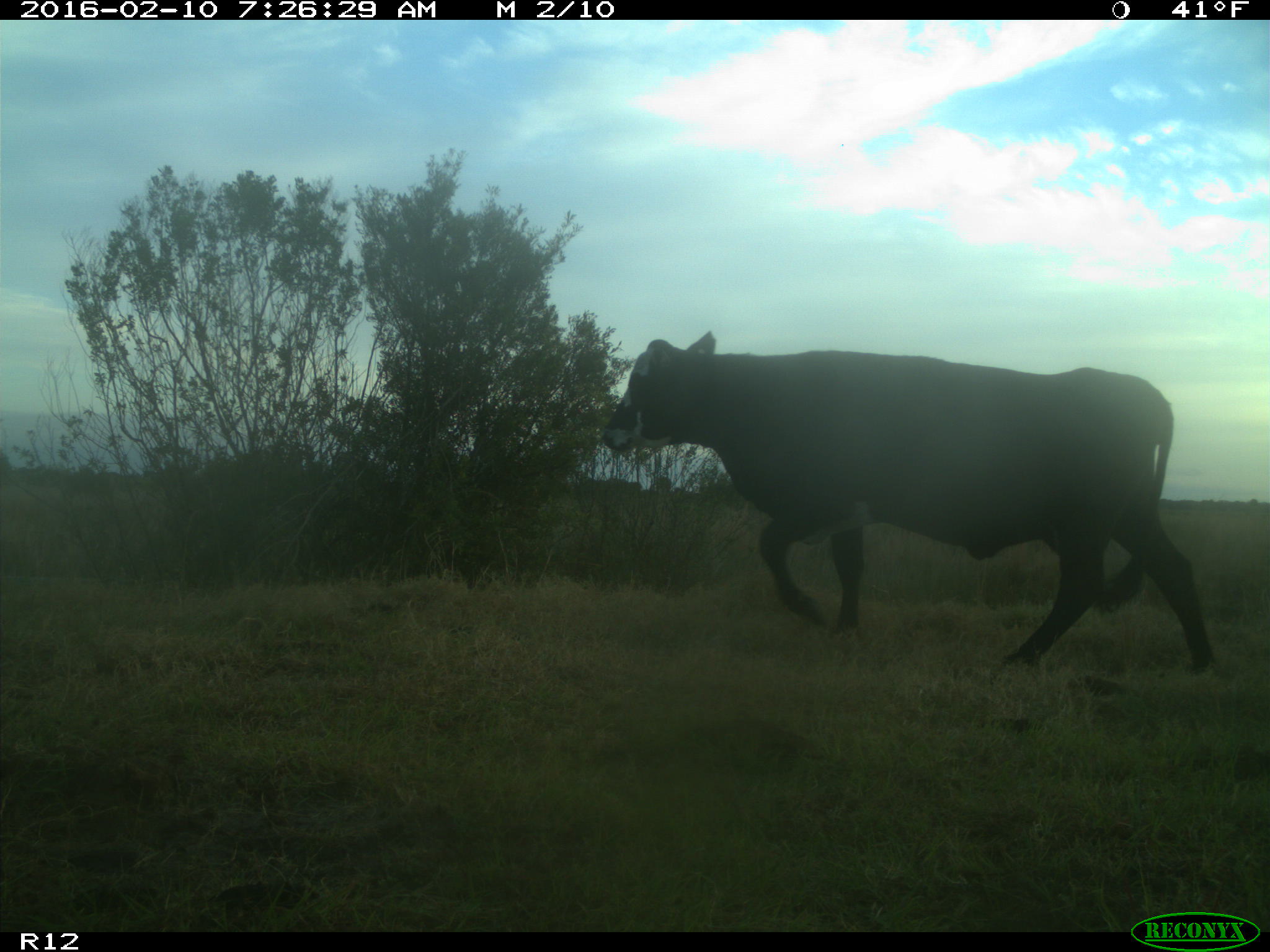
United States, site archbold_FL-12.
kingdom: Animalia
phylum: Chordata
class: Mammalia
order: Artiodactyla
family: Bovidae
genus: Bos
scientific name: Bos taurus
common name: domestic cow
Bos taurus (domestic cow).